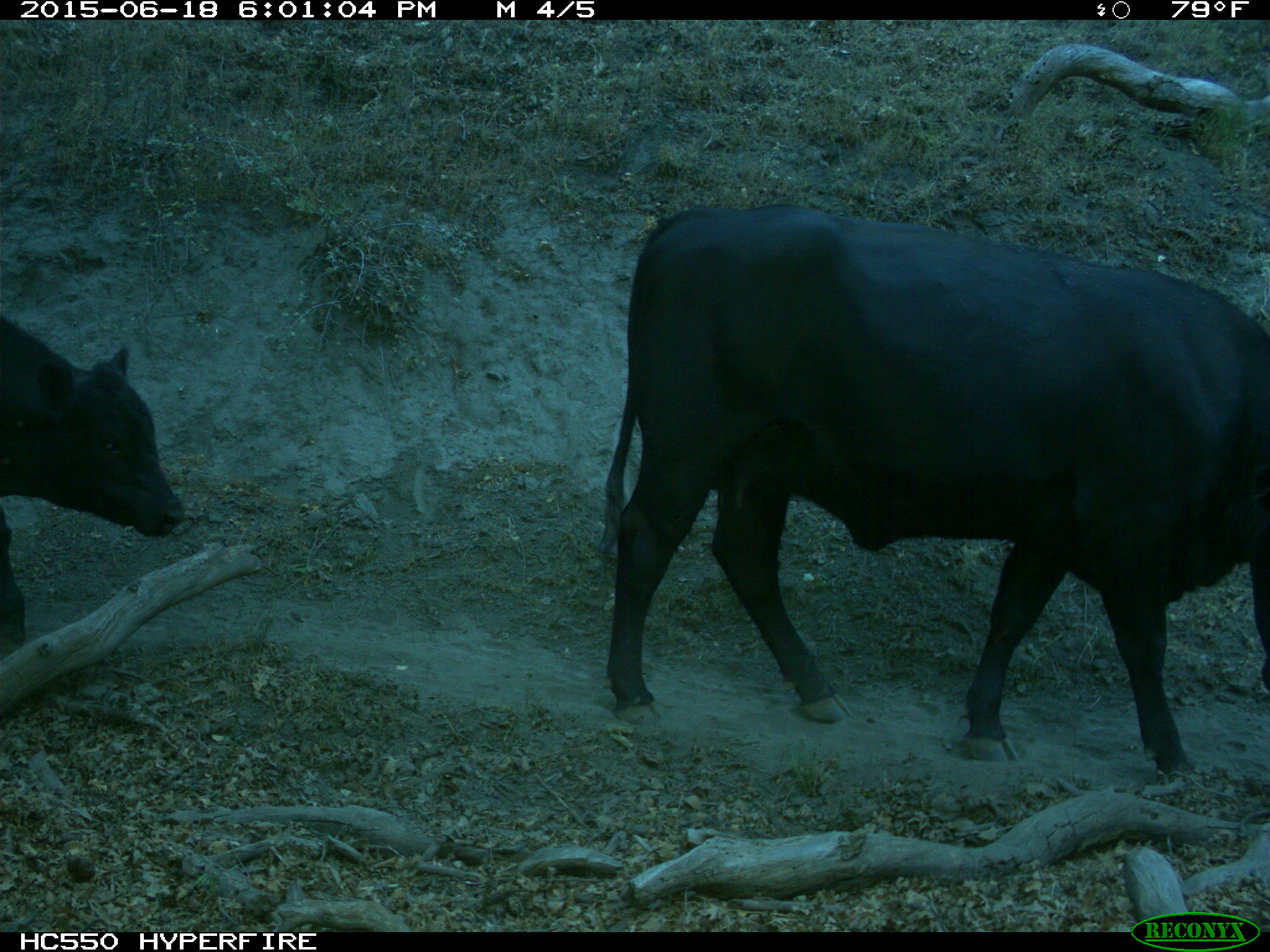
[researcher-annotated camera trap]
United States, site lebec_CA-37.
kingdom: Animalia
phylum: Chordata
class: Mammalia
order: Artiodactyla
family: Bovidae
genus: Bos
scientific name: Bos taurus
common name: domestic cow